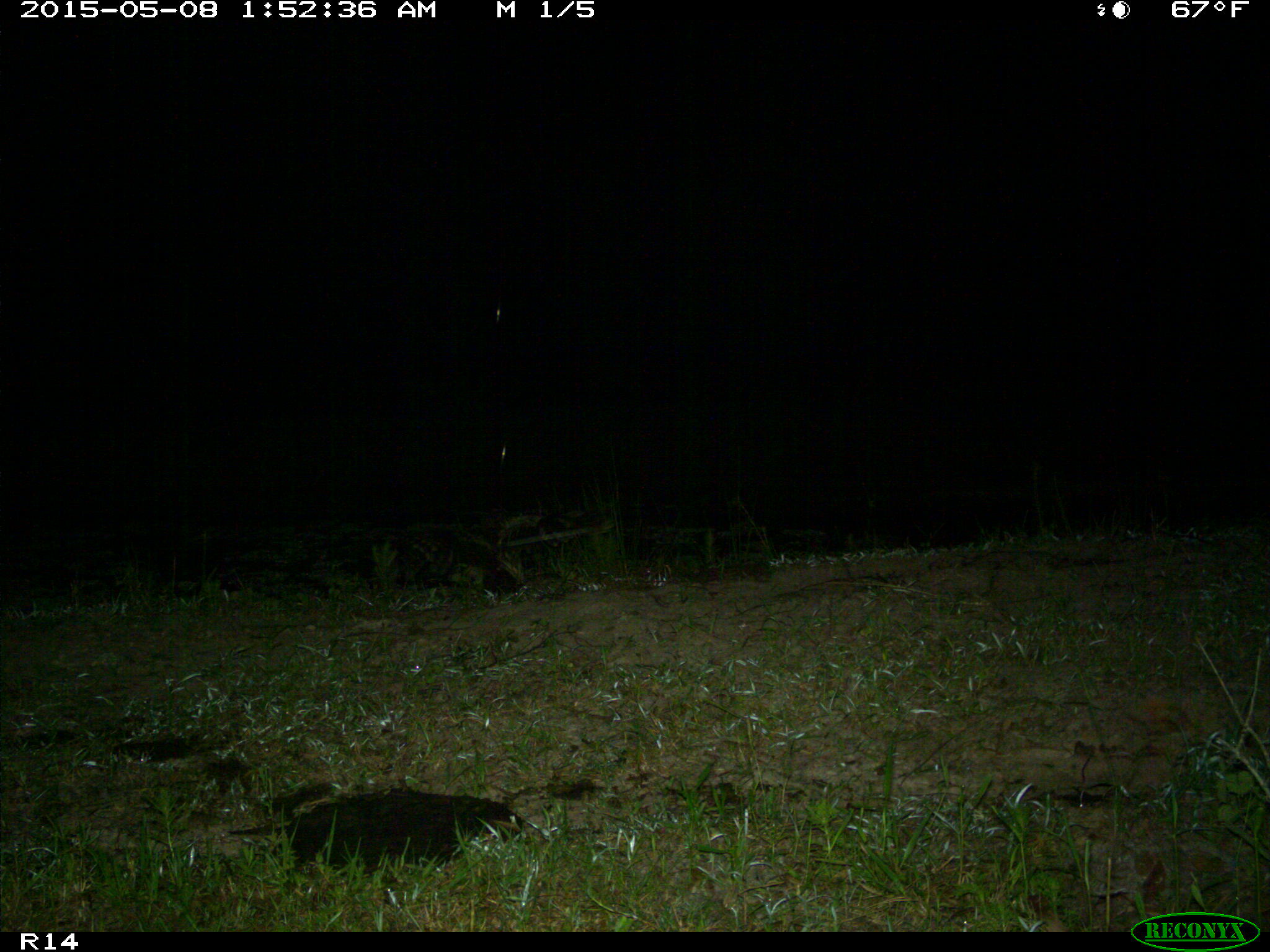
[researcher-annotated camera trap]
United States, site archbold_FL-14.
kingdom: Animalia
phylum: Chordata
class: Aves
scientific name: Aves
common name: birds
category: unidentified bird